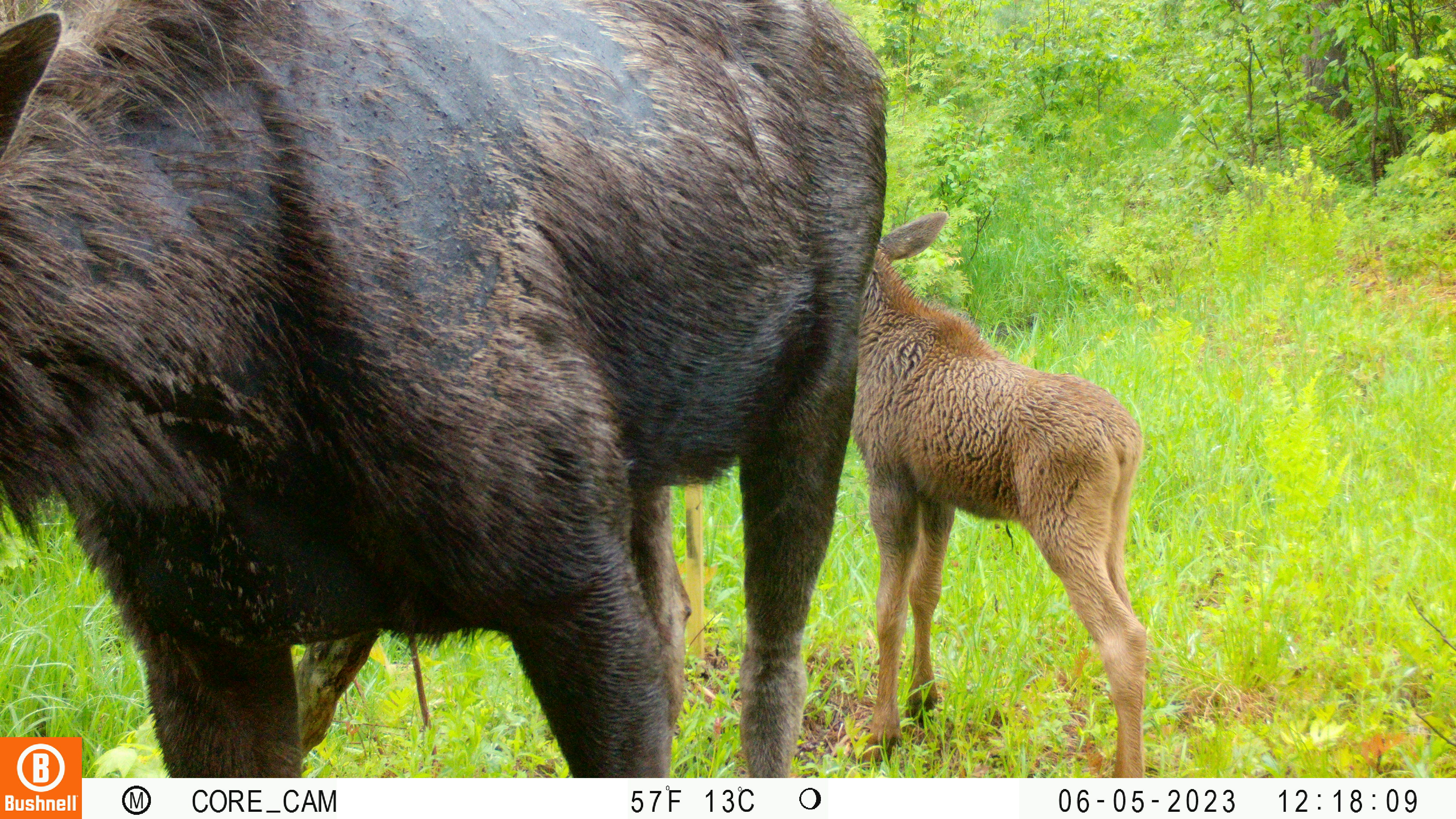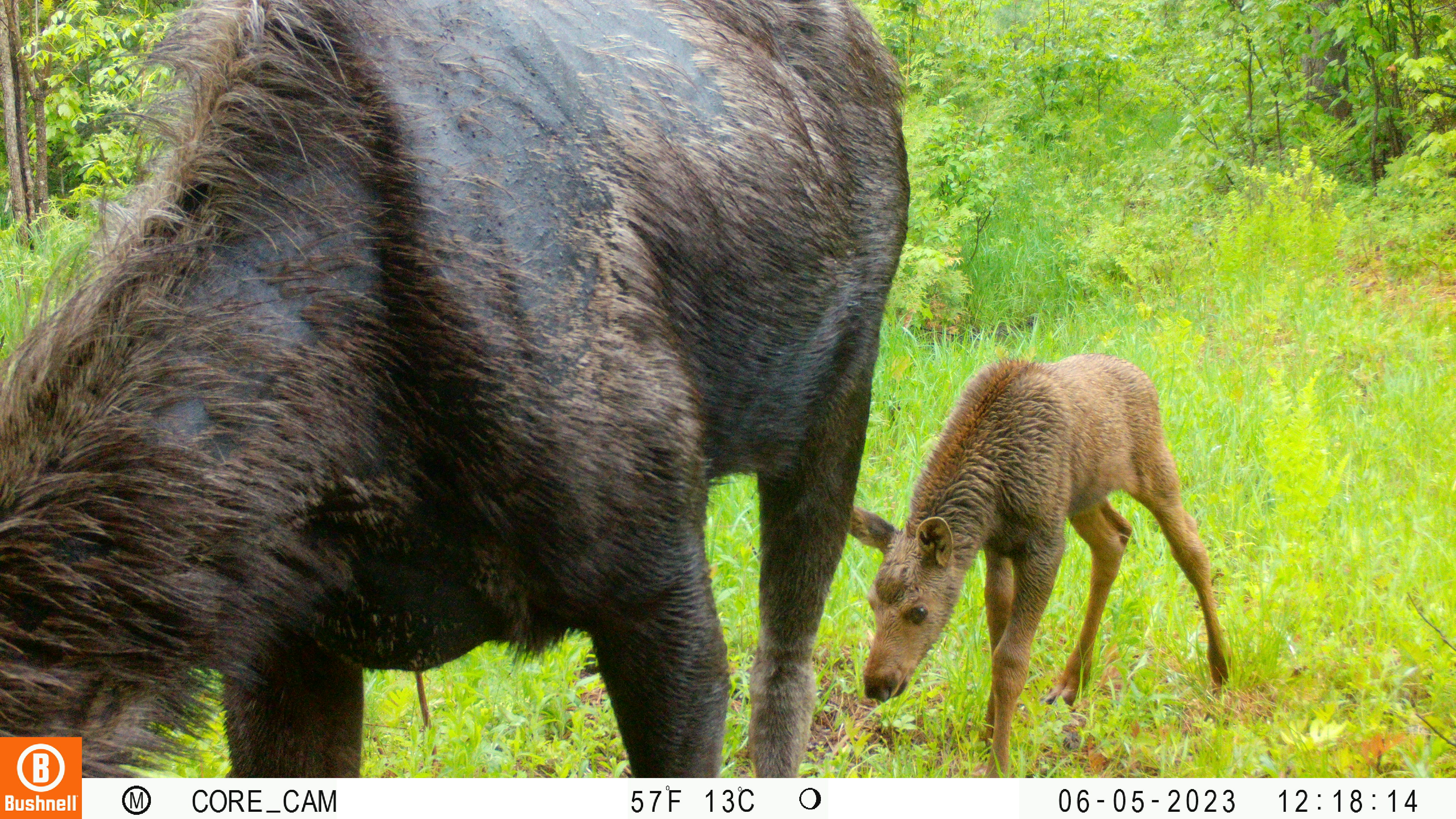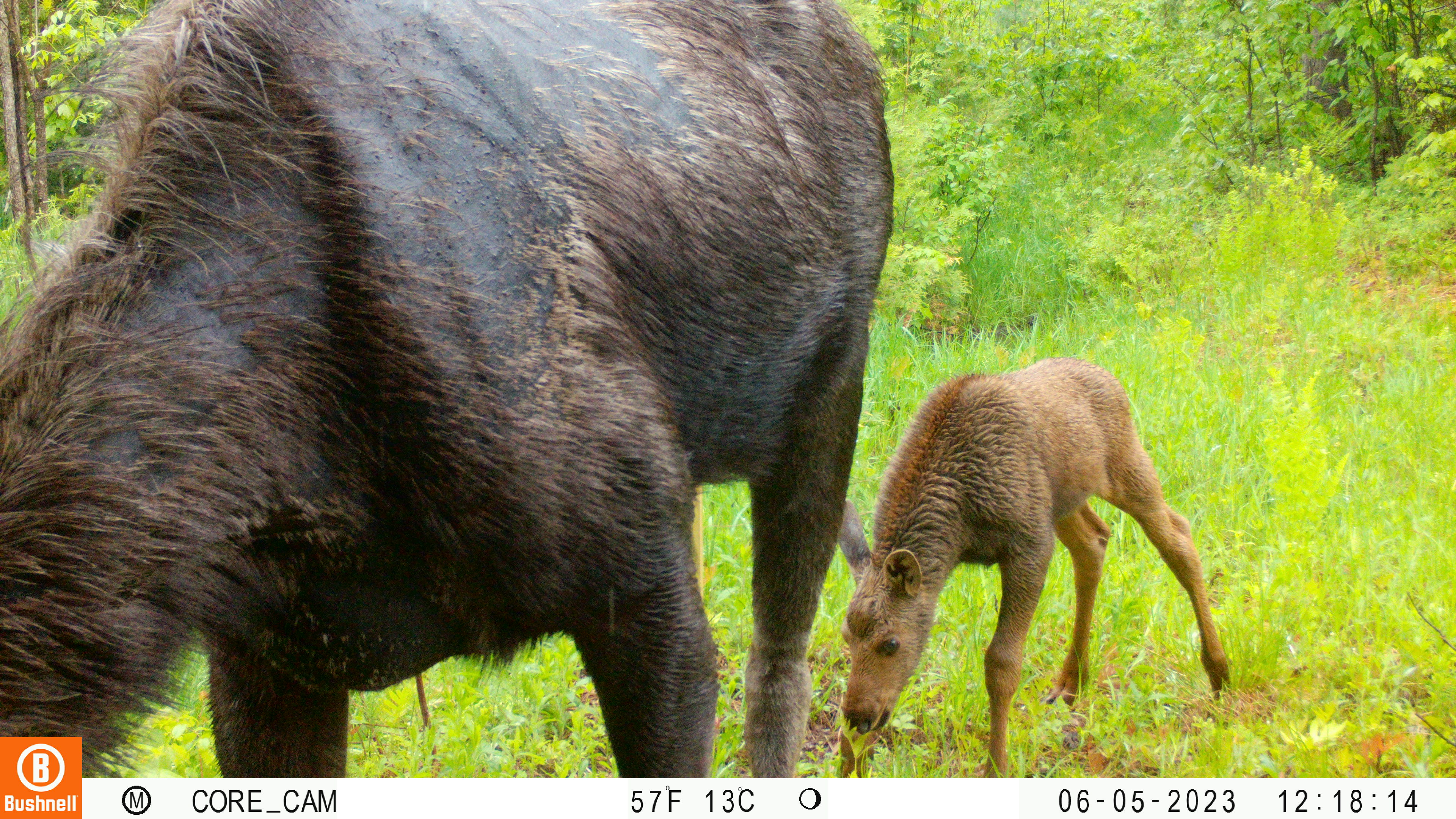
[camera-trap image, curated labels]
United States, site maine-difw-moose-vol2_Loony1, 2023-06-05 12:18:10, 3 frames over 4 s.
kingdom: Animalia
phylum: Chordata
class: Mammalia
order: Artiodactyla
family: Cervidae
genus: Alces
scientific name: Alces alces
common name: moose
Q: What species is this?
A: Moose (Alces alces).